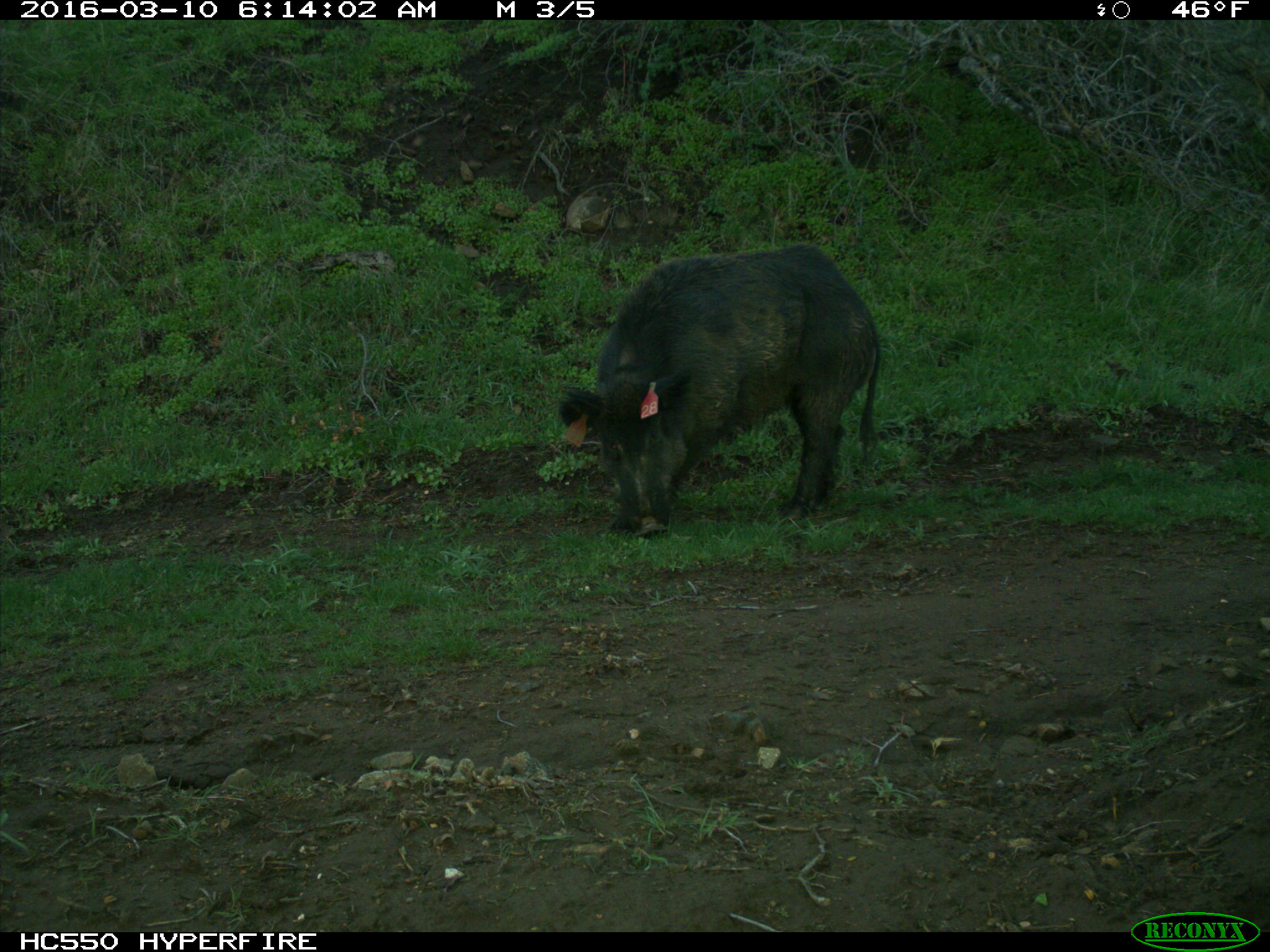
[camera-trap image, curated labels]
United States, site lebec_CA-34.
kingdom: Animalia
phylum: Chordata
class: Mammalia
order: Artiodactyla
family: Suidae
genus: Sus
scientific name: Sus scrofa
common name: wild boar